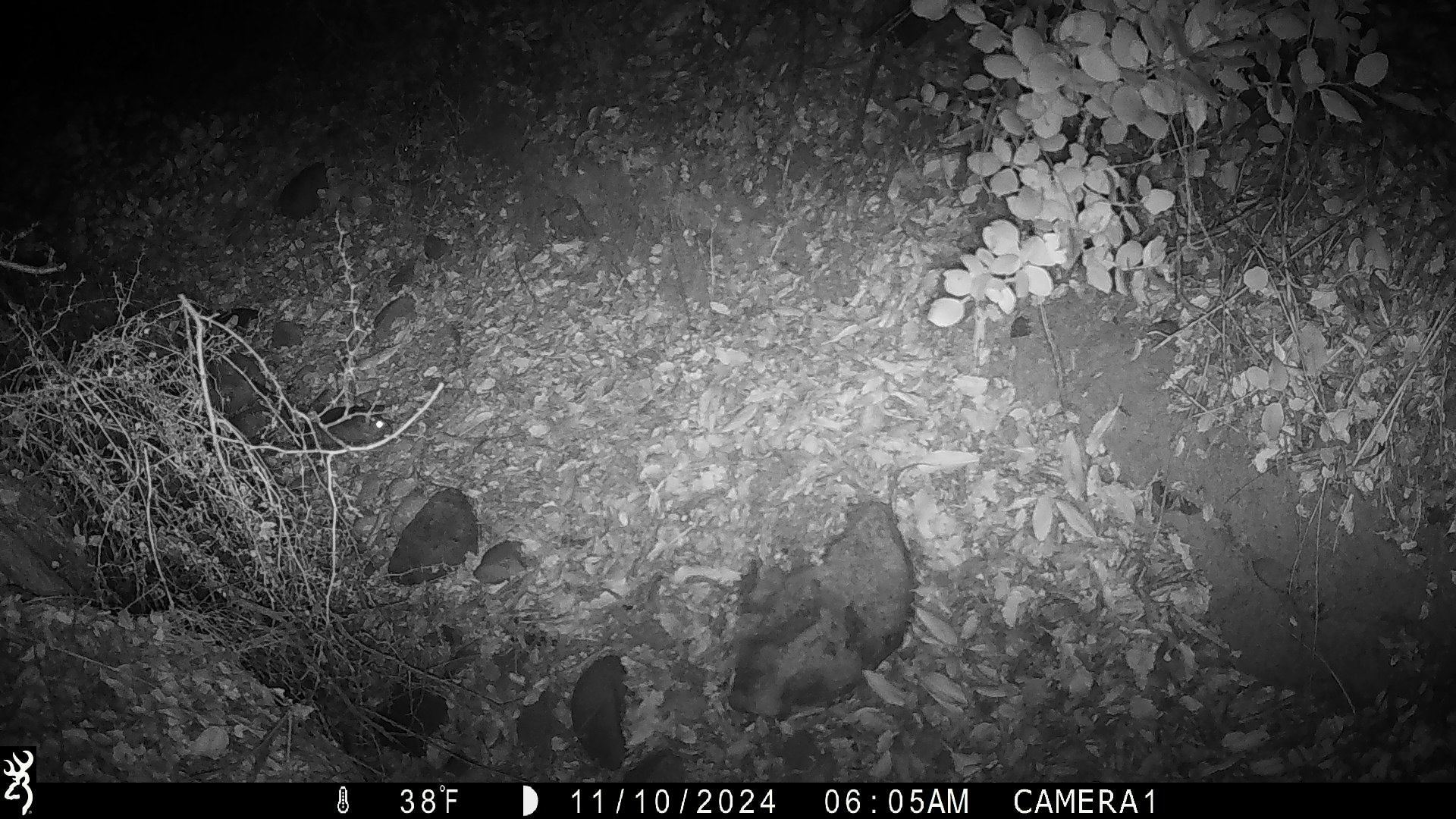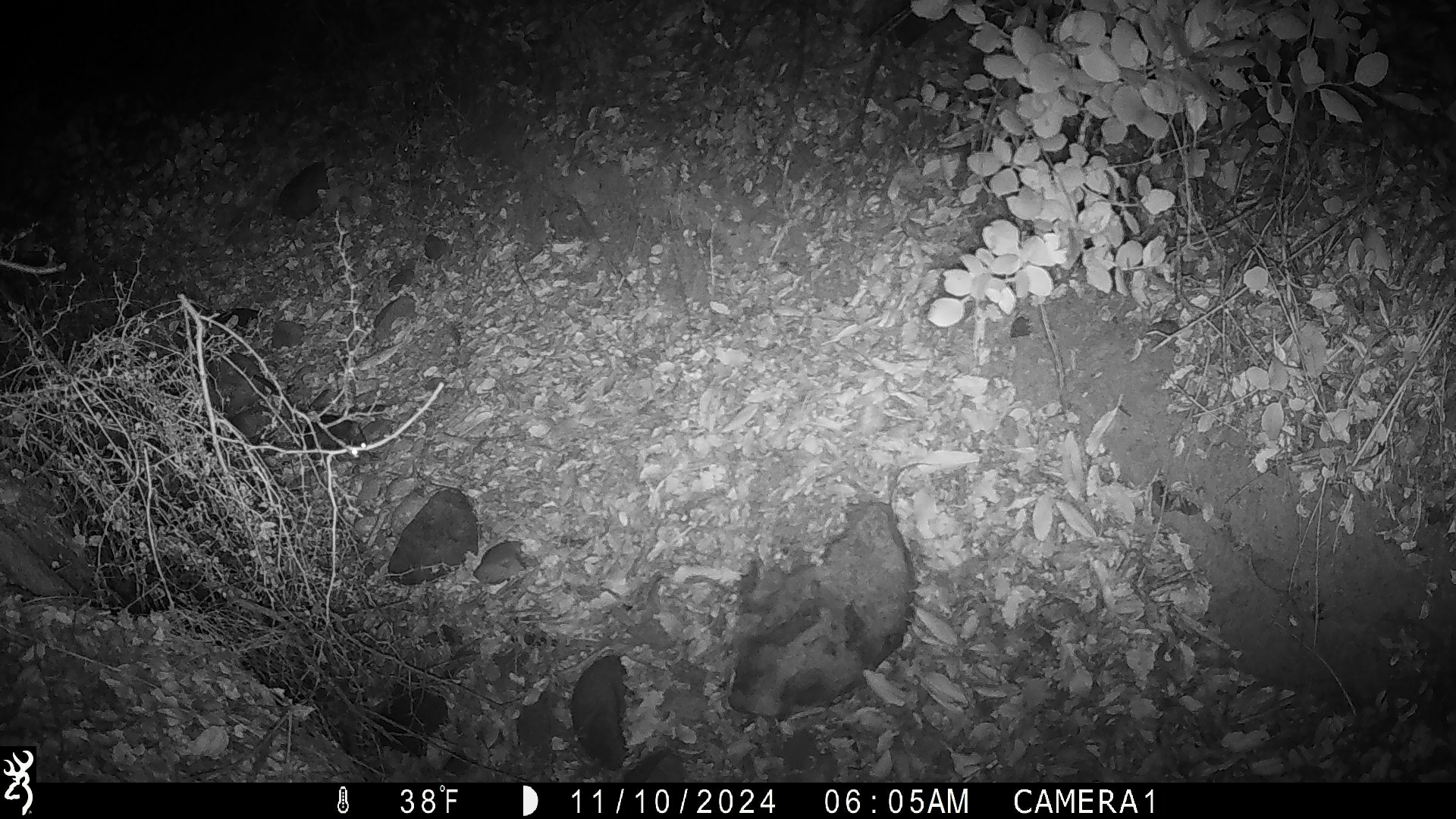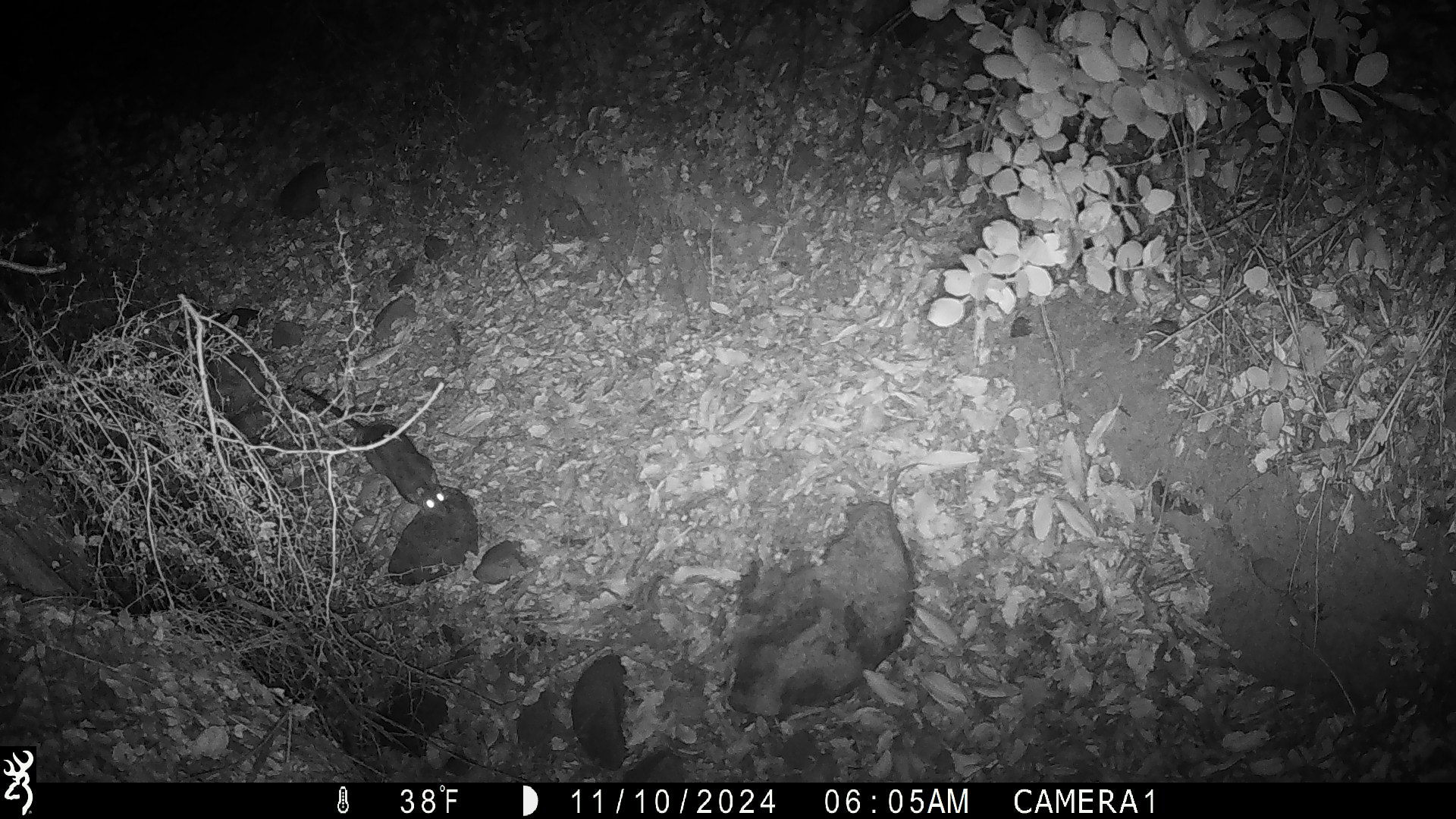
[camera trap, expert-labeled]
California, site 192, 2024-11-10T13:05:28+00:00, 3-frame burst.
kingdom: Animalia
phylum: Chordata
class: Mammalia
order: Rodentia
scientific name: Rodentia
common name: mouse or rat